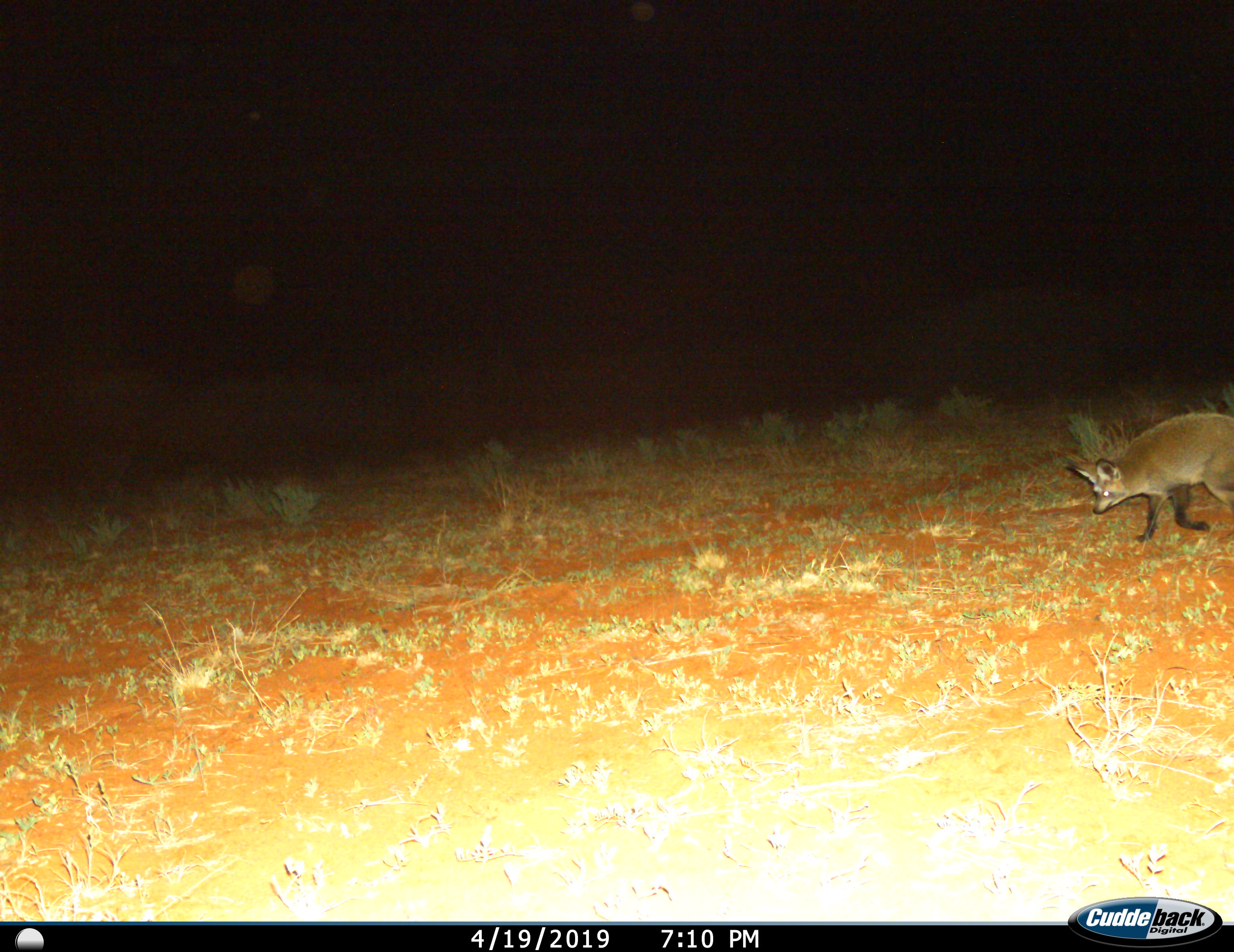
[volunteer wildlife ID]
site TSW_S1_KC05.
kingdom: Animalia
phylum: Chordata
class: Mammalia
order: Carnivora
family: Canidae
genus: Otocyon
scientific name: Otocyon megalotis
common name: bat-eared fox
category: foxbateared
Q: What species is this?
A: Foxbateared (bat-eared fox) (Otocyon megalotis).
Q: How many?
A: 1.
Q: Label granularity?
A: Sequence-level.